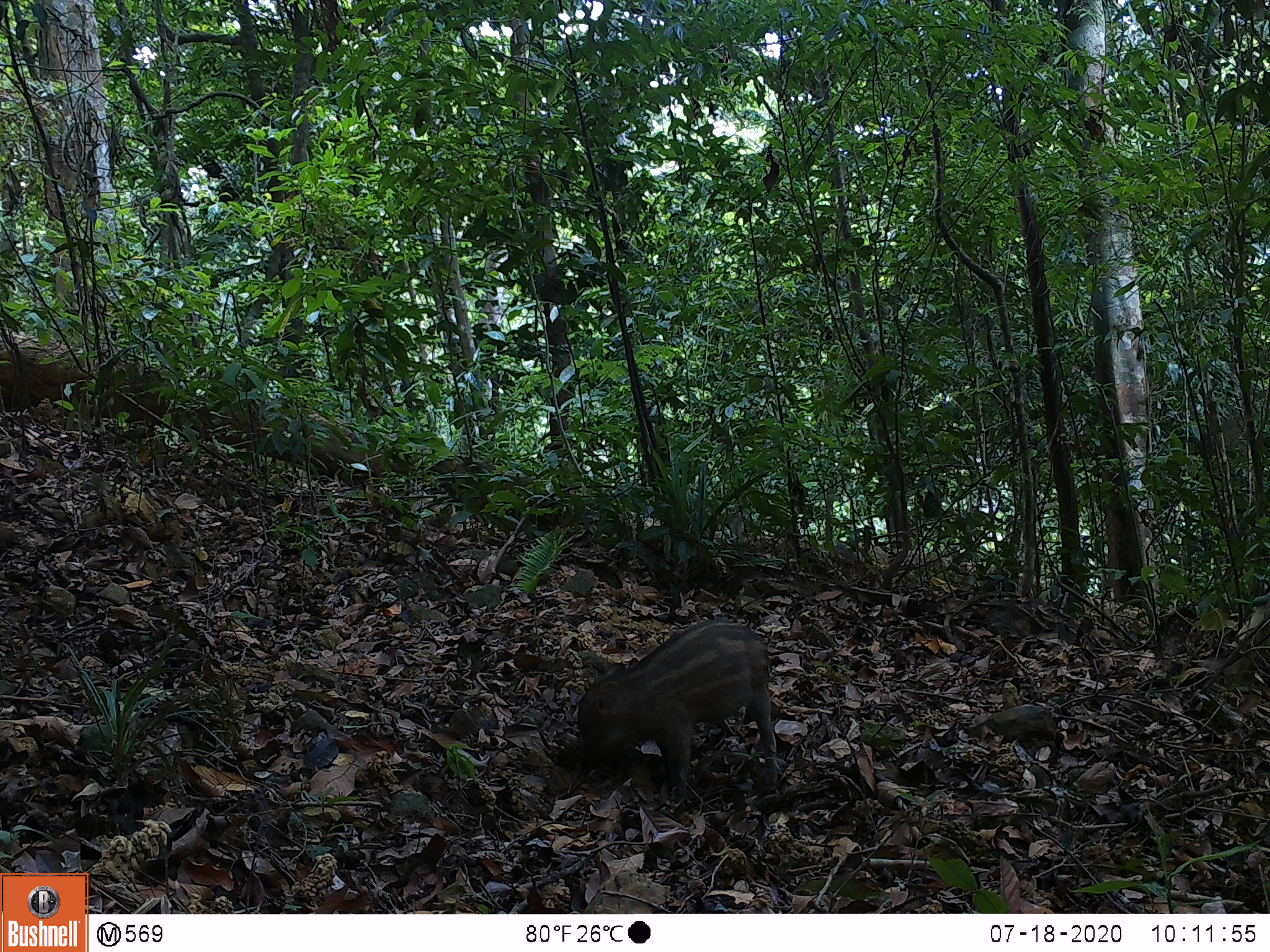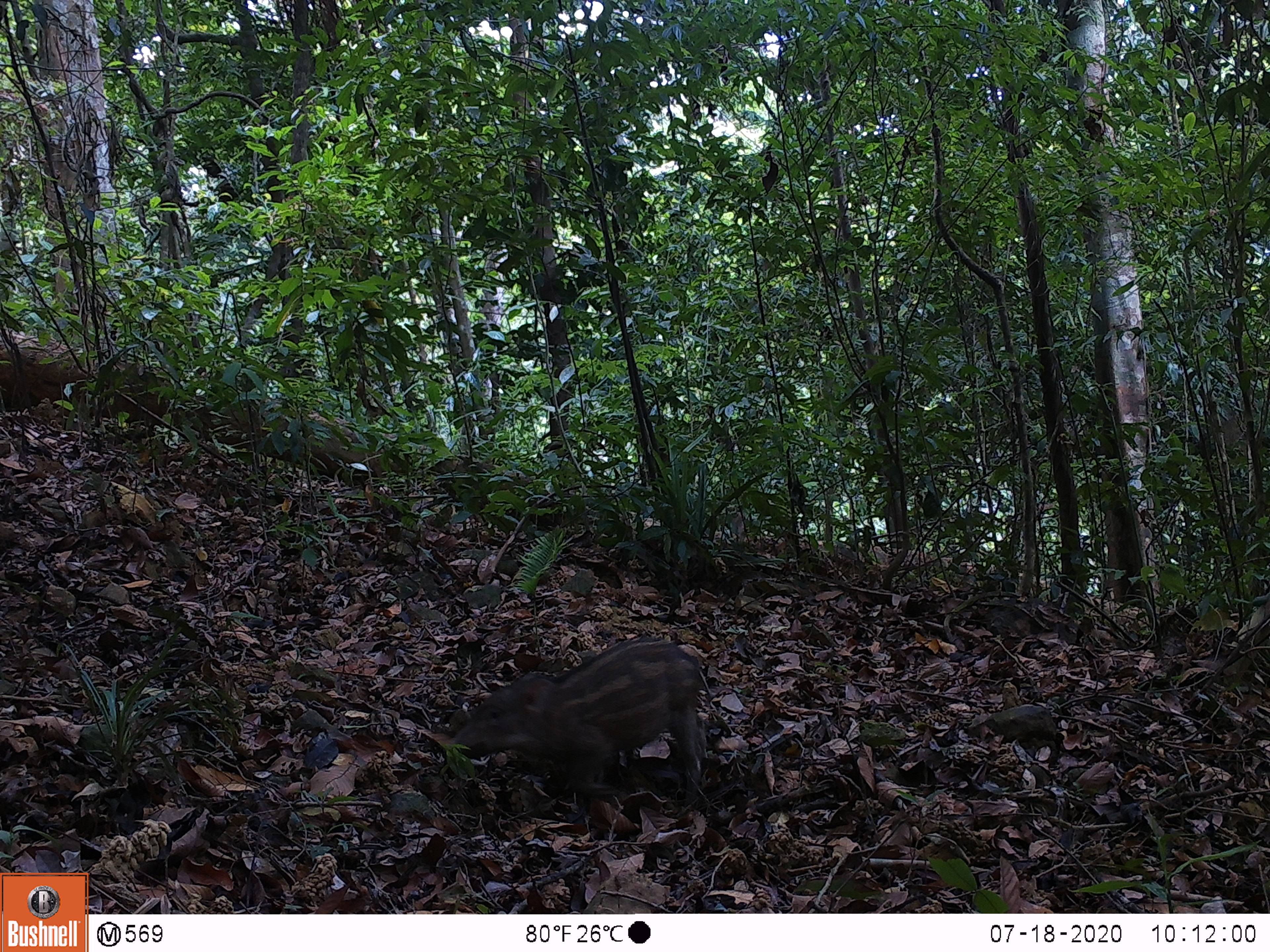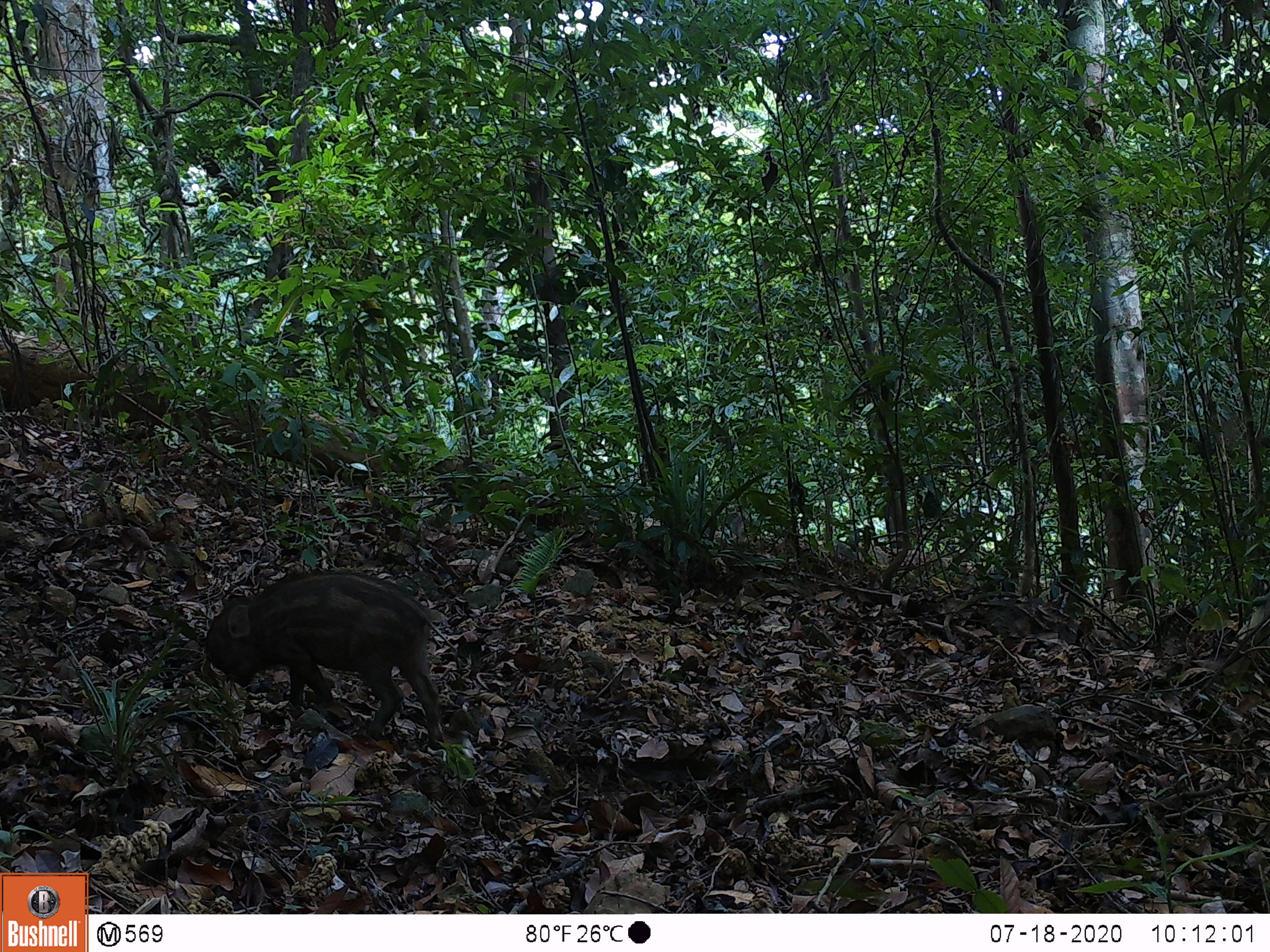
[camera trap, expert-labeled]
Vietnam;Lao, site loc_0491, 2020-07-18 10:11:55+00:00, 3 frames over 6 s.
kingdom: Animalia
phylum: Chordata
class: Mammalia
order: Artiodactyla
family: Suidae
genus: Sus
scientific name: Sus scrofa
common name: eurasian wild pig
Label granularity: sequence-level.